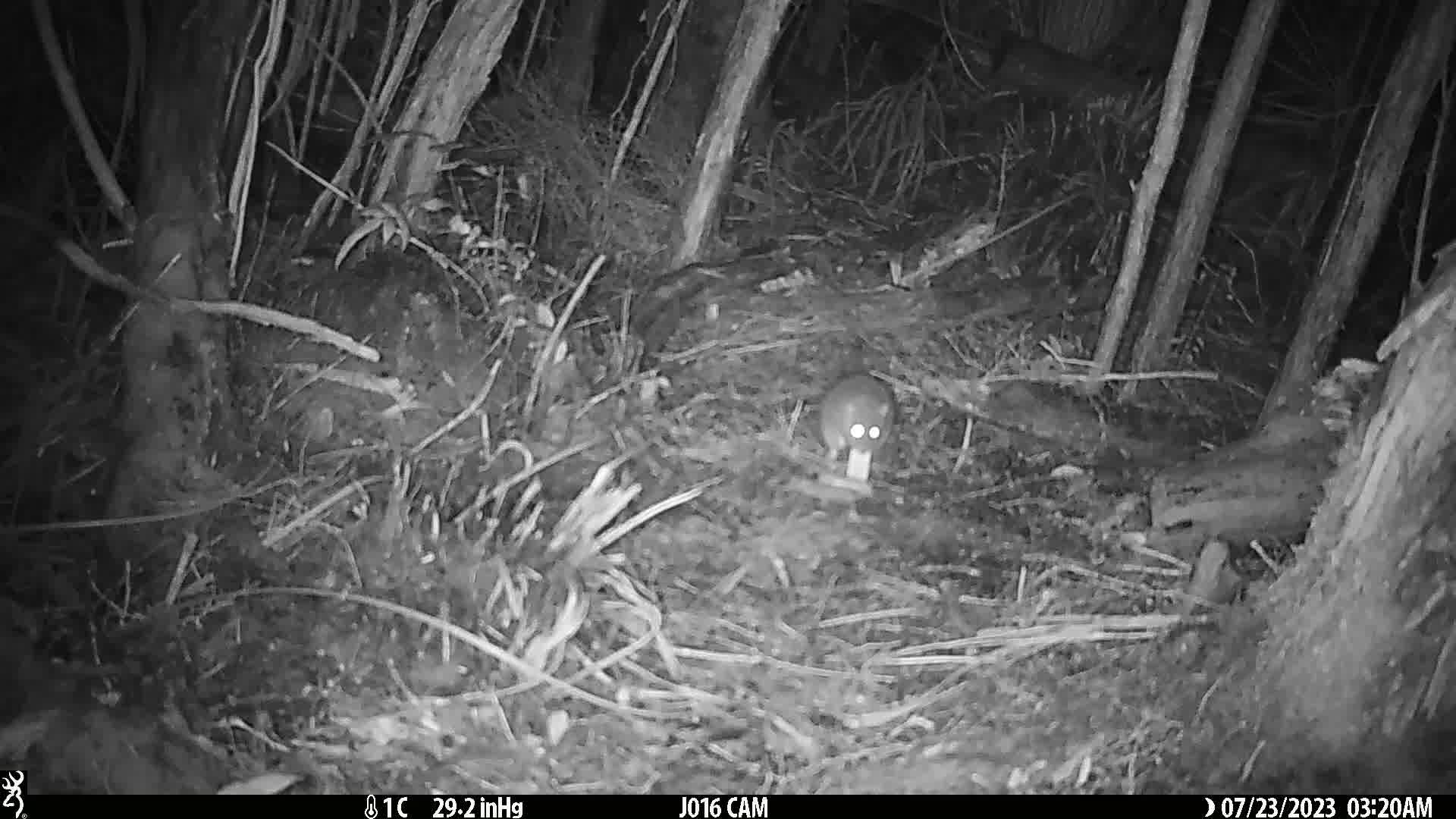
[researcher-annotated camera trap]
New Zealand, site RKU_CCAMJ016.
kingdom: Animalia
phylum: Chordata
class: Mammalia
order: Rodentia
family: Muridae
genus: Rattus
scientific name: Rattus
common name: rat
Rat (Rattus).